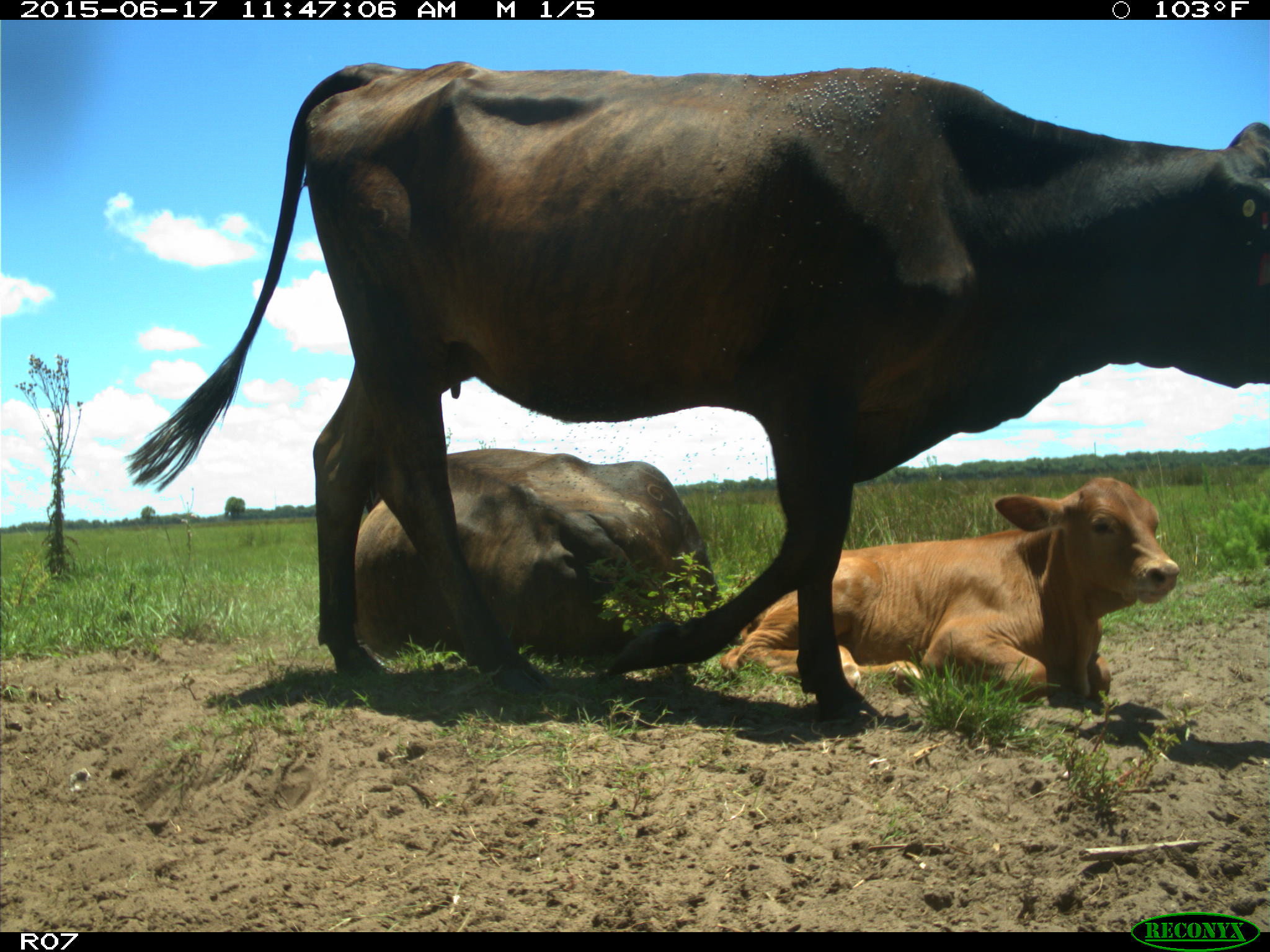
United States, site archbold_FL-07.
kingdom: Animalia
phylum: Chordata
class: Mammalia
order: Artiodactyla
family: Bovidae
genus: Bos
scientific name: Bos taurus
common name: domestic cow